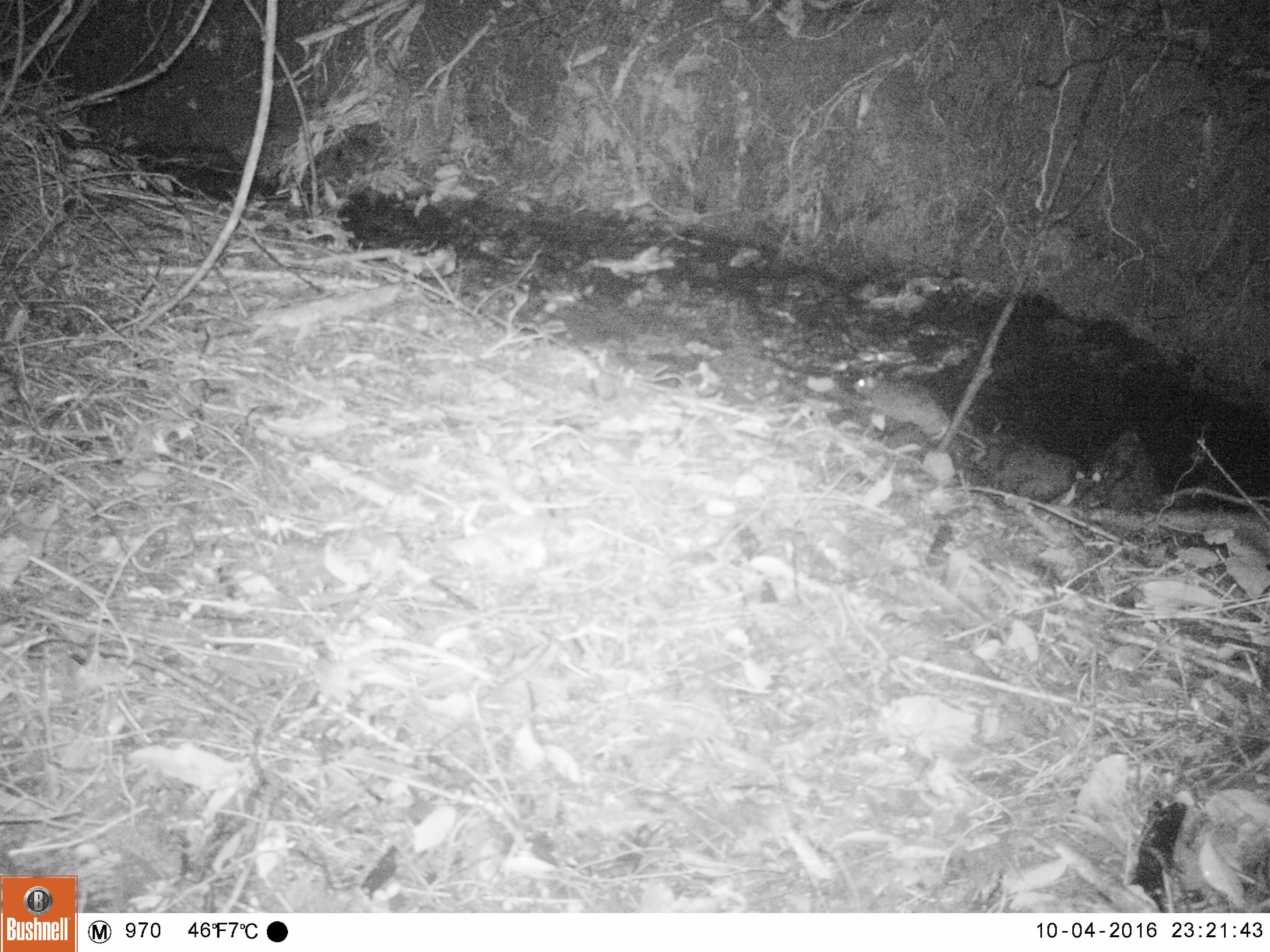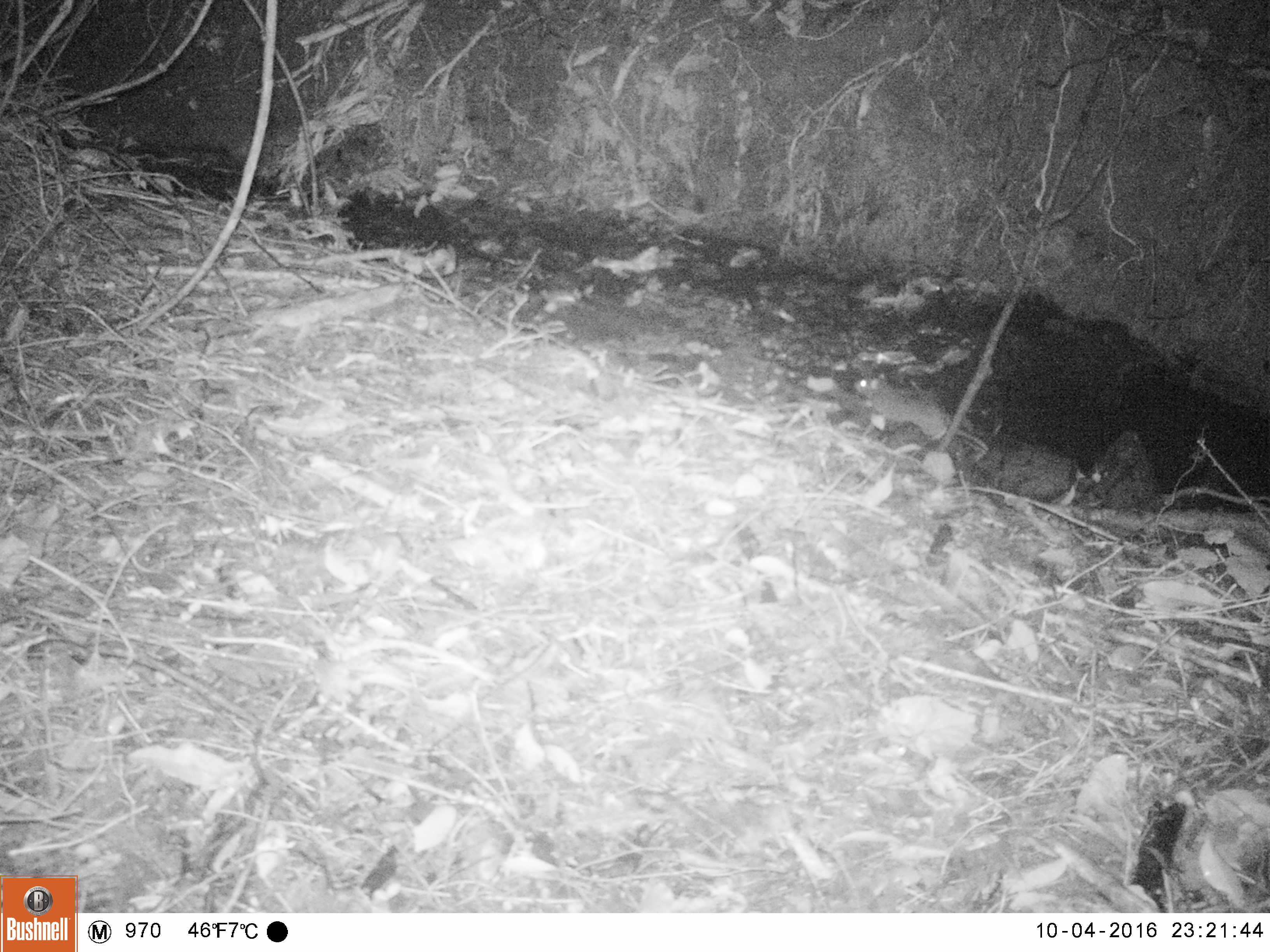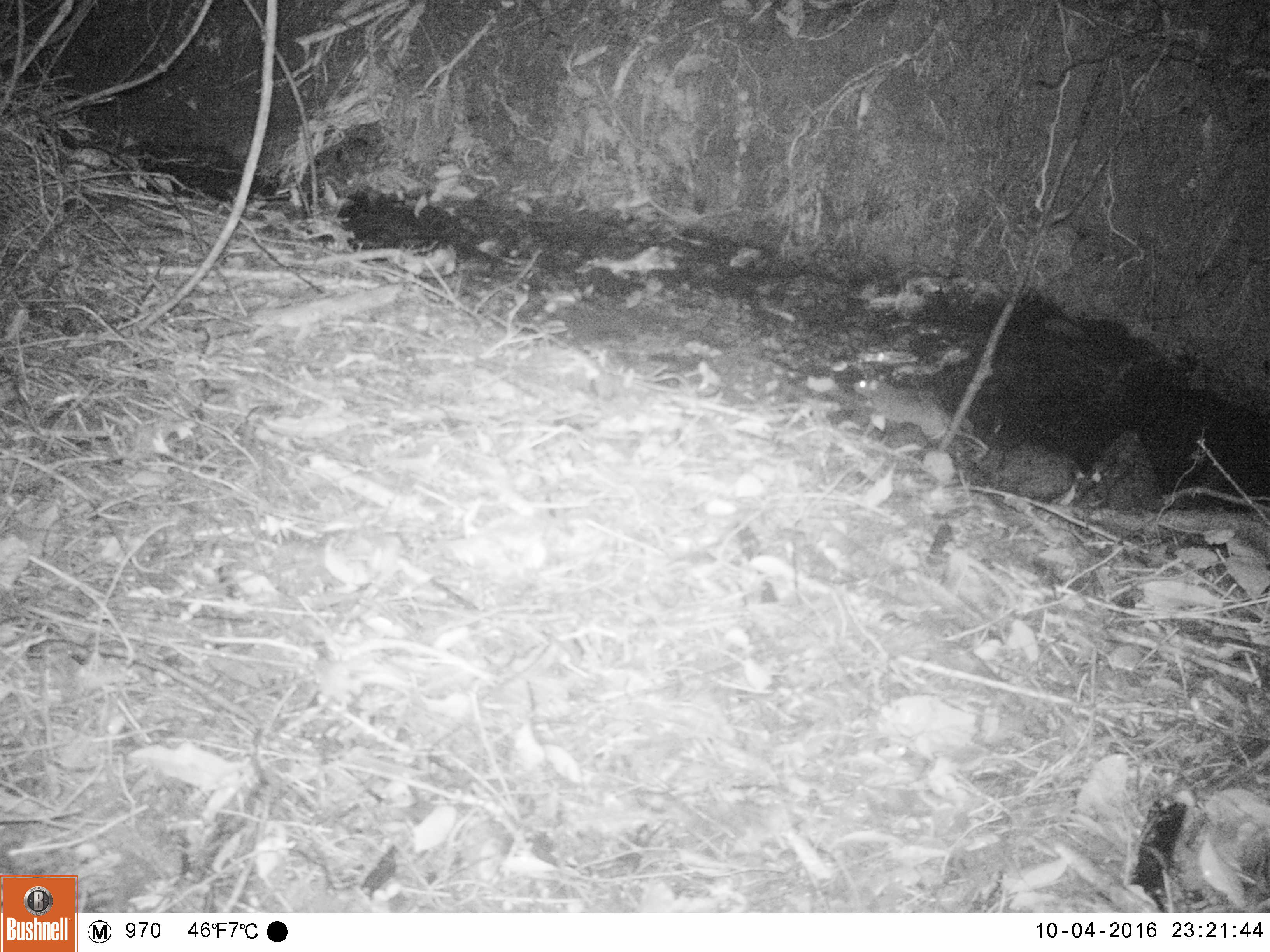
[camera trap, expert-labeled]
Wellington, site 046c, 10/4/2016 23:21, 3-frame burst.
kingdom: Animalia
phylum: Chordata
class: Mammalia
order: Rodentia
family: Muridae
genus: Rattus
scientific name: Rattus norvegicus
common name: norway rat